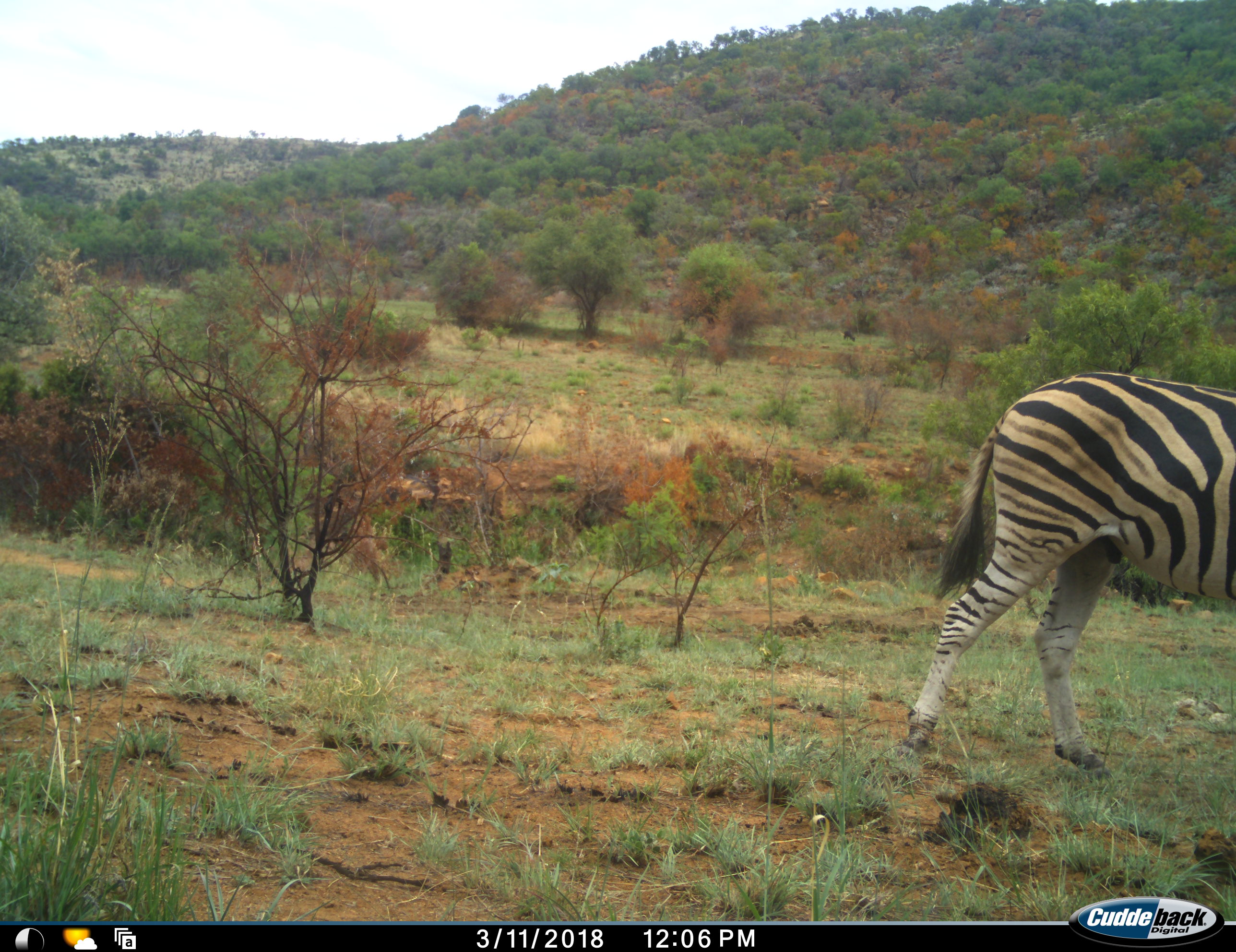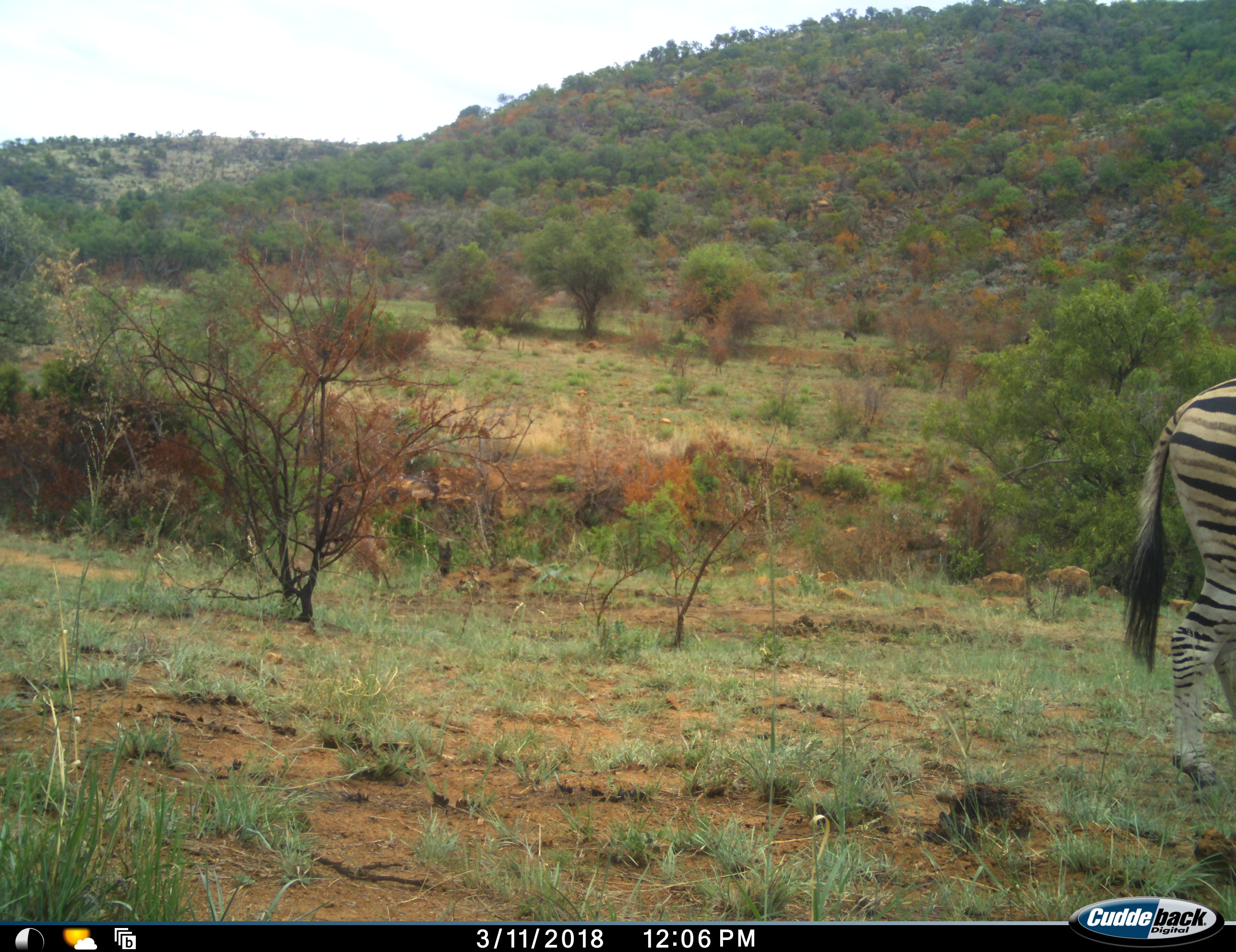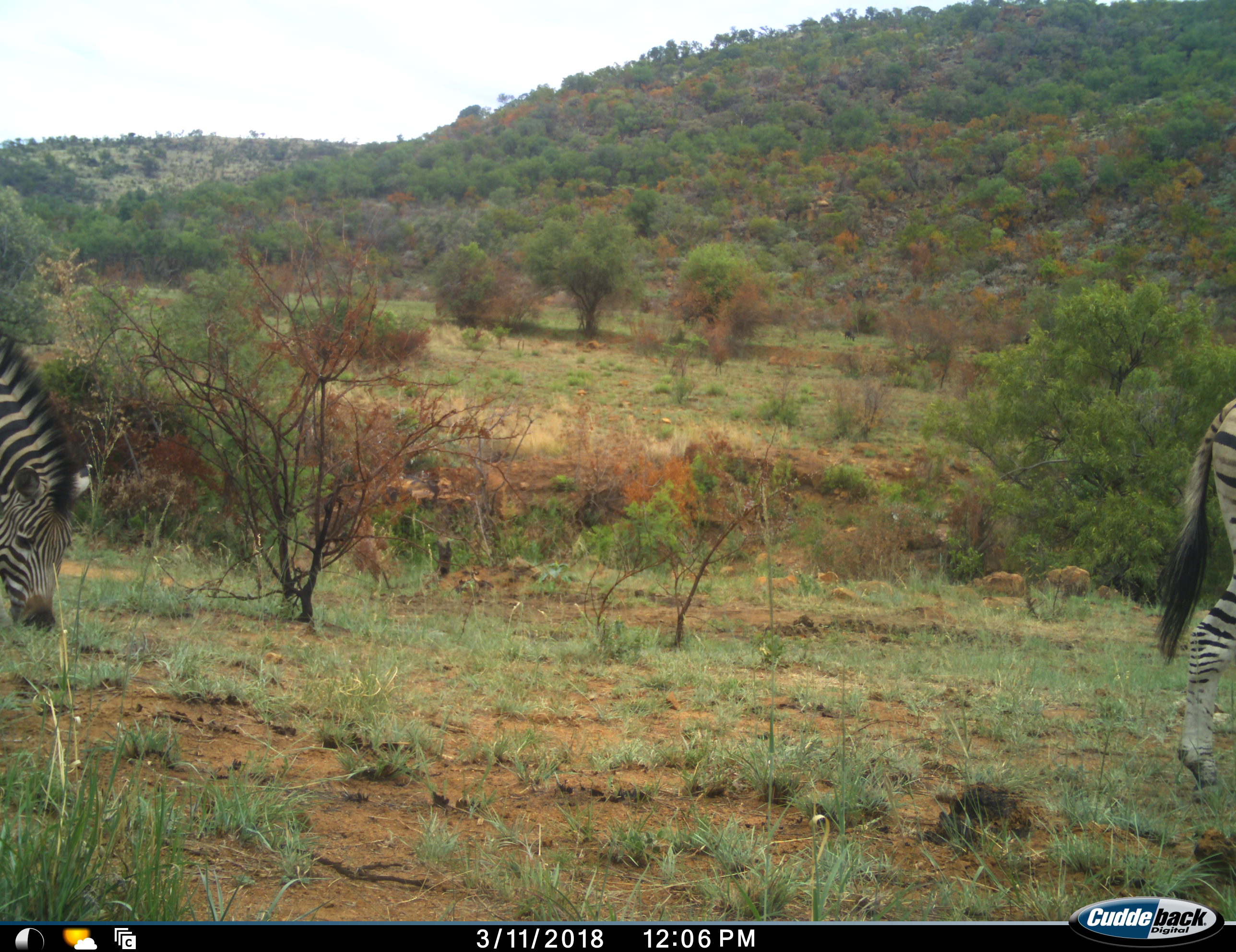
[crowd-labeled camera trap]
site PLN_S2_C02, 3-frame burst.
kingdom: Animalia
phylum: Chordata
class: Mammalia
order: Perissodactyla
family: Equidae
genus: Equus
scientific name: Equus quagga burchellii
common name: burchell's zebra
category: zebraburchells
Zebraburchells (burchell's zebra) (Equus quagga burchellii), count 2. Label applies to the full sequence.